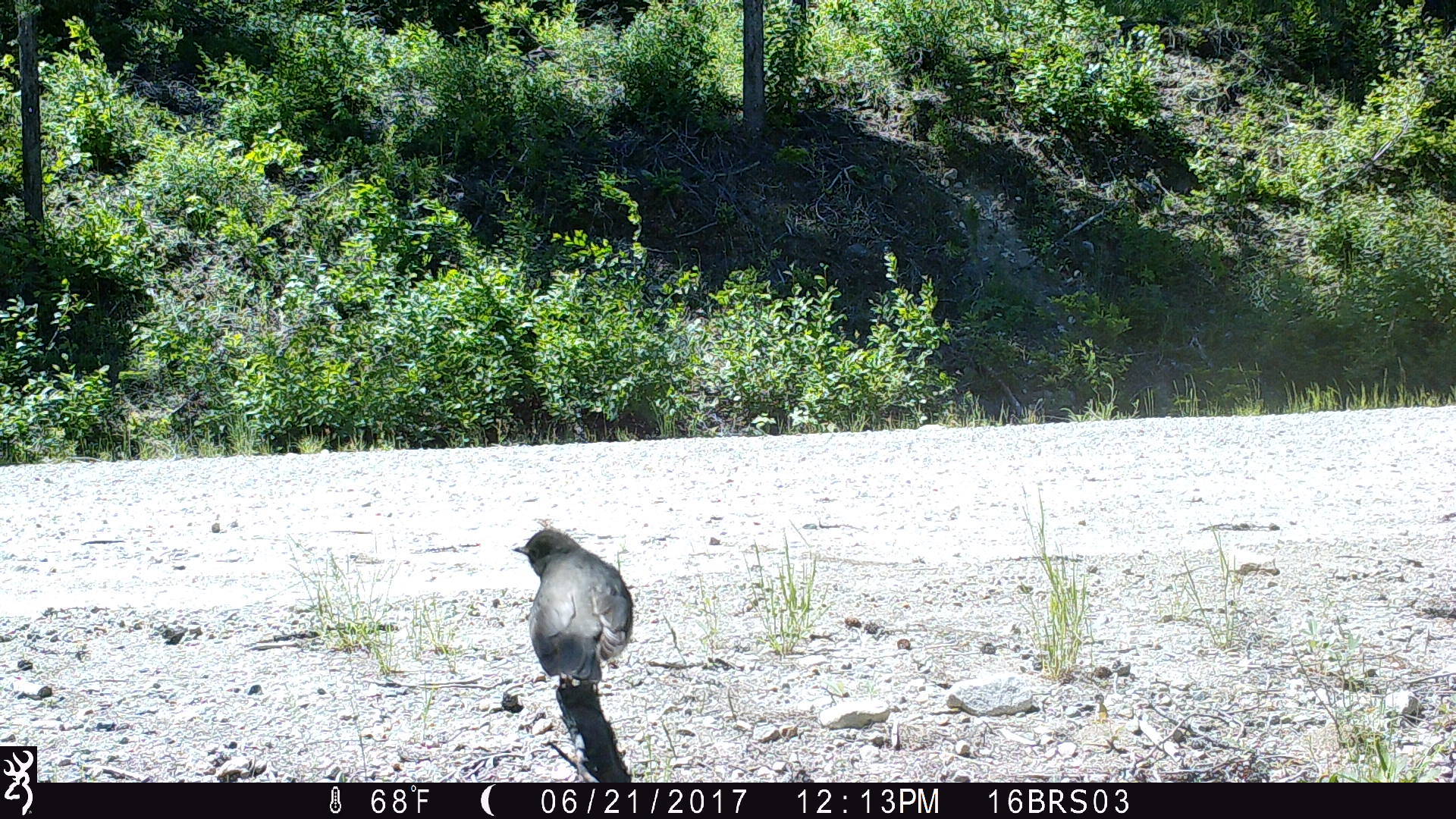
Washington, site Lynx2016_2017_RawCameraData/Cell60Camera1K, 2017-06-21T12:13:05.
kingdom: Animalia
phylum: Chordata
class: Aves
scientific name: Aves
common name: birds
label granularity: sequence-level